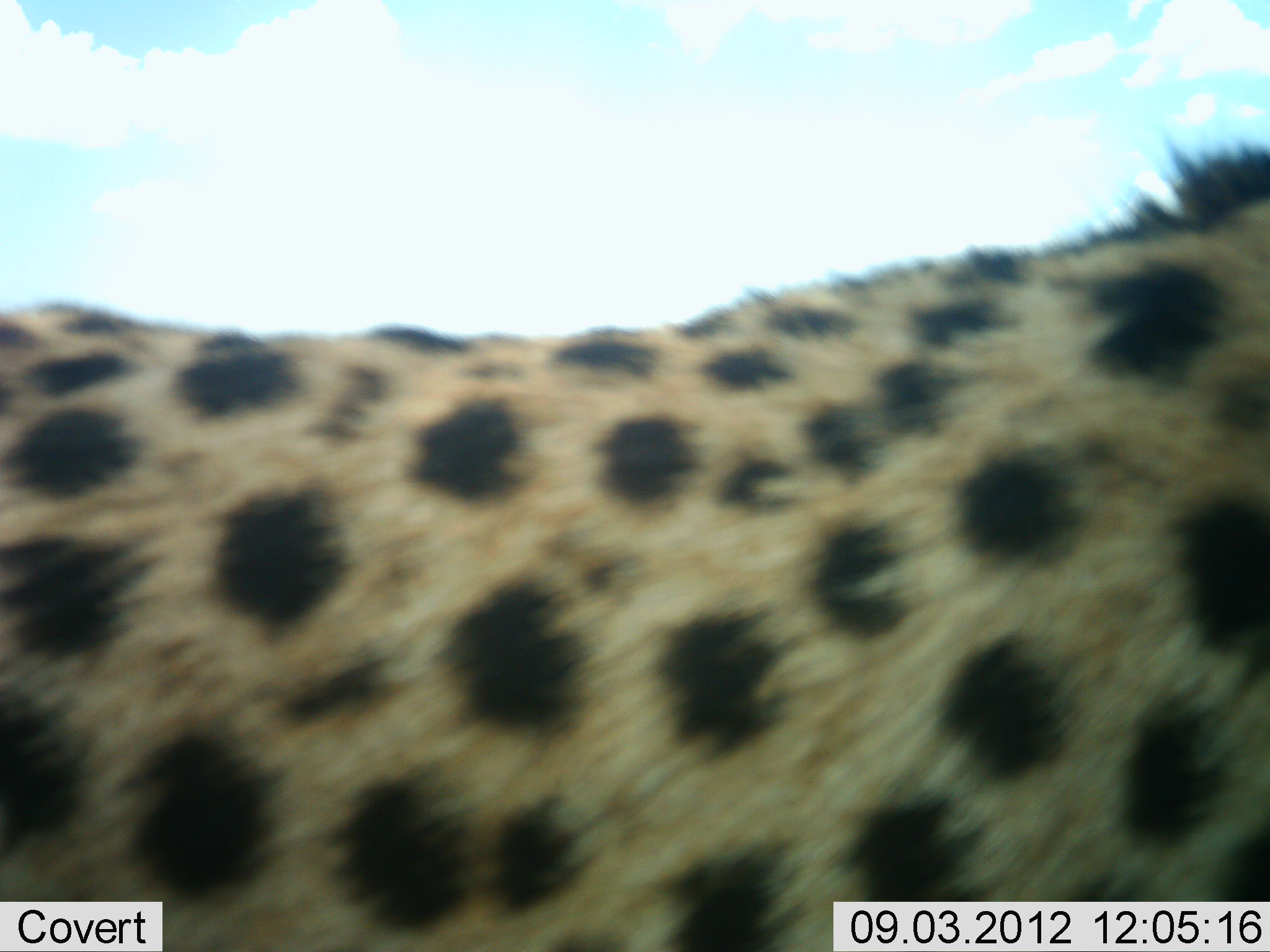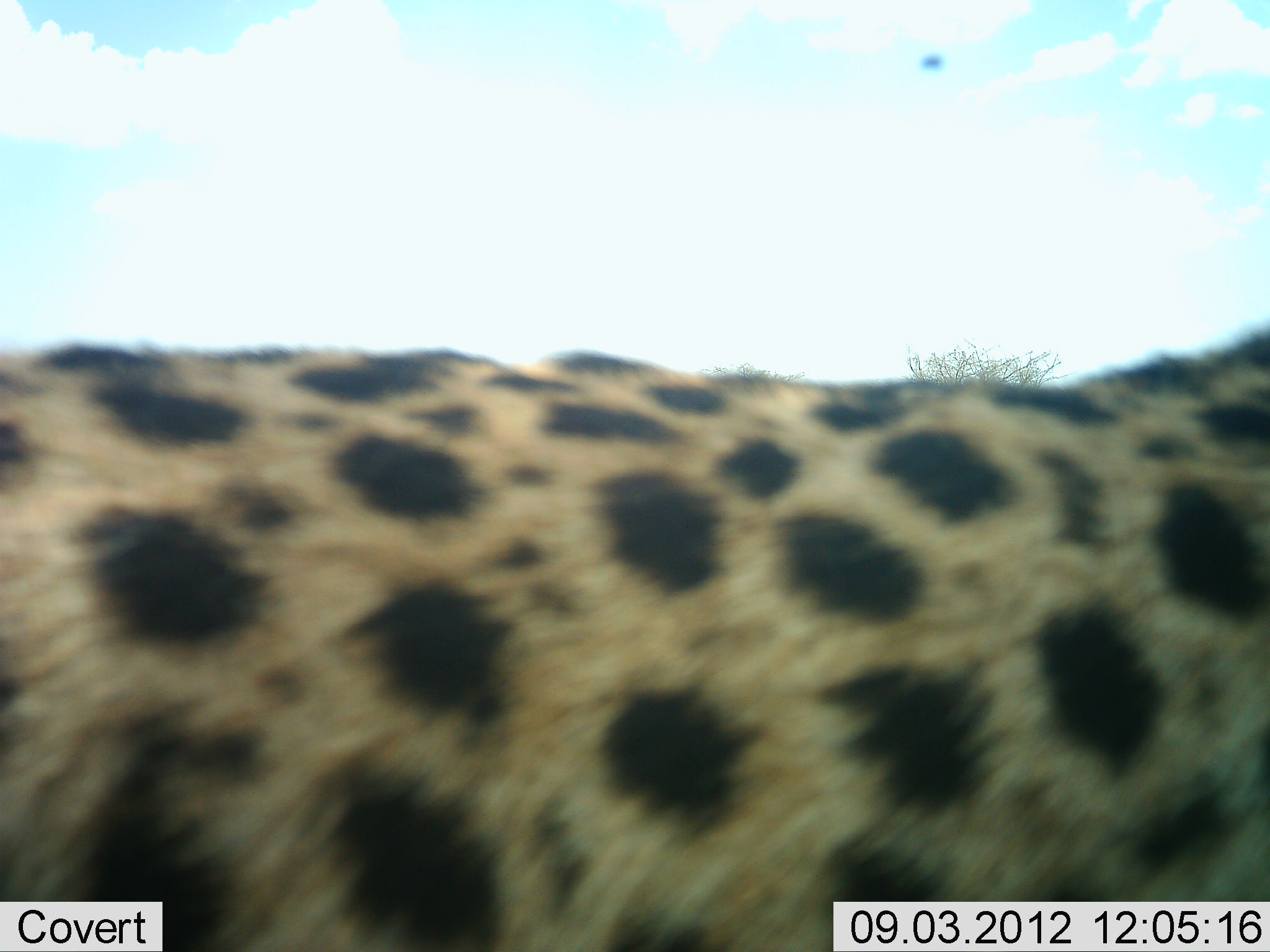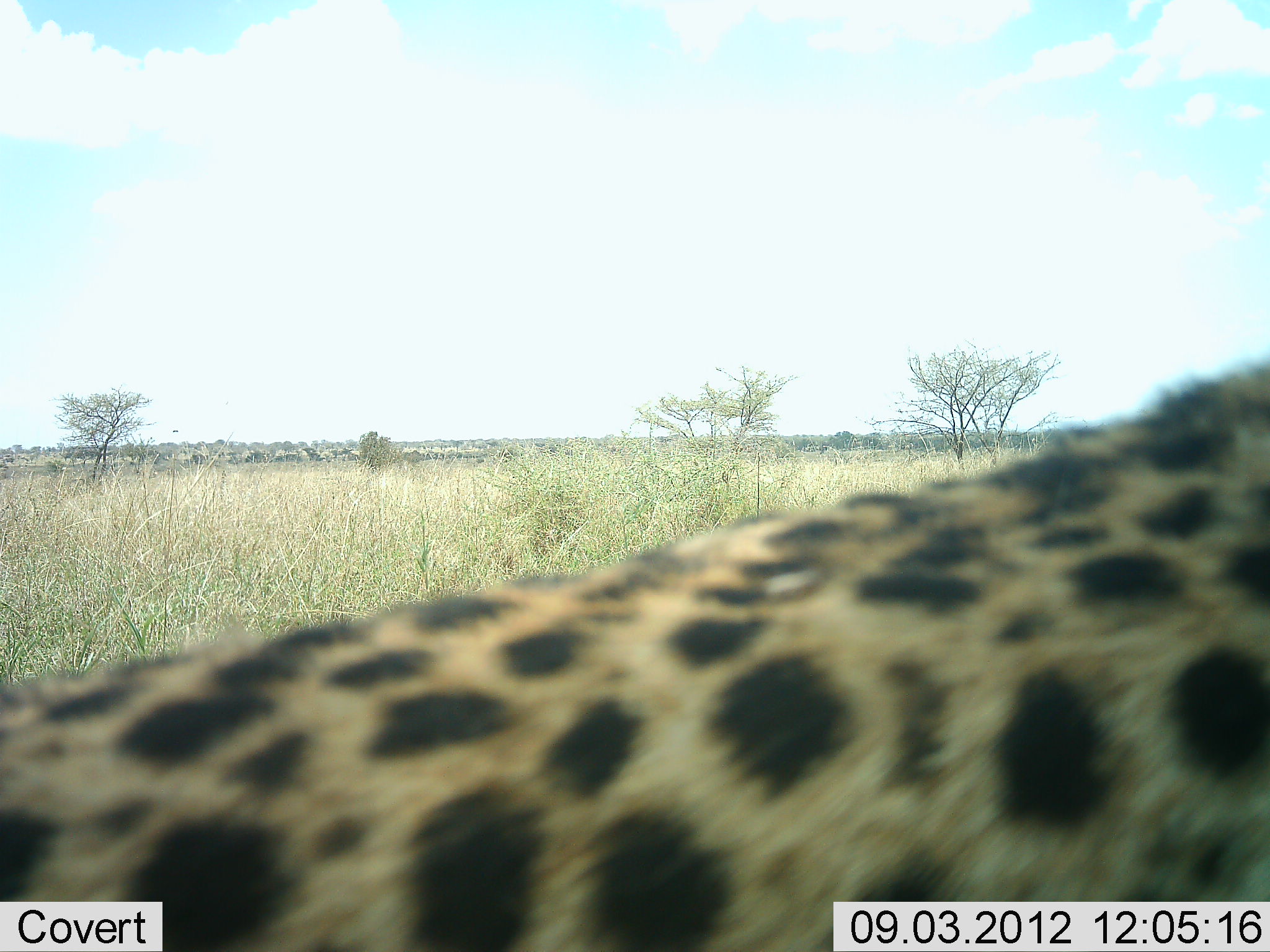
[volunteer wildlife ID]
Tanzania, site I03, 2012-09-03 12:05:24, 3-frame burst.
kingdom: Animalia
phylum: Chordata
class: Mammalia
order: Carnivora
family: Felidae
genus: Acinonyx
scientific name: Acinonyx jubatus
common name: cheetah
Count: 1.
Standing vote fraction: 82%.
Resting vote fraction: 0%.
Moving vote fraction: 18%.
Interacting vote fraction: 0%.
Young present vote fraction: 0%.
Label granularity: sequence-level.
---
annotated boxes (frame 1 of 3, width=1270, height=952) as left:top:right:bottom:
animal: 1:143:1269:952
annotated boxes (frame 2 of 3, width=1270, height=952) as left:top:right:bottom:
animal: 1:322:1269:952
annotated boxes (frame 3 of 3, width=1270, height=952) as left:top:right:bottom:
animal: 1:359:1269:952